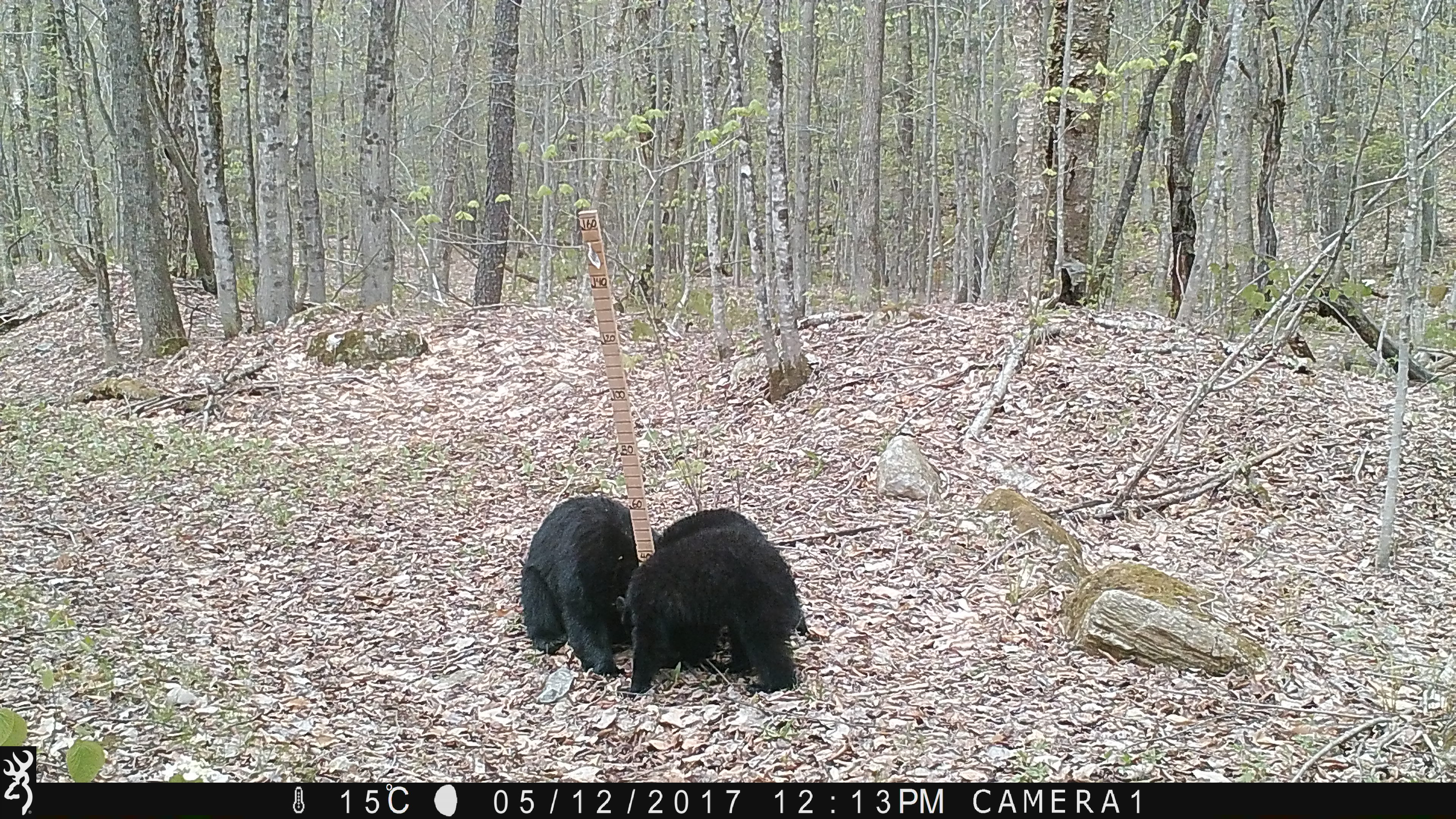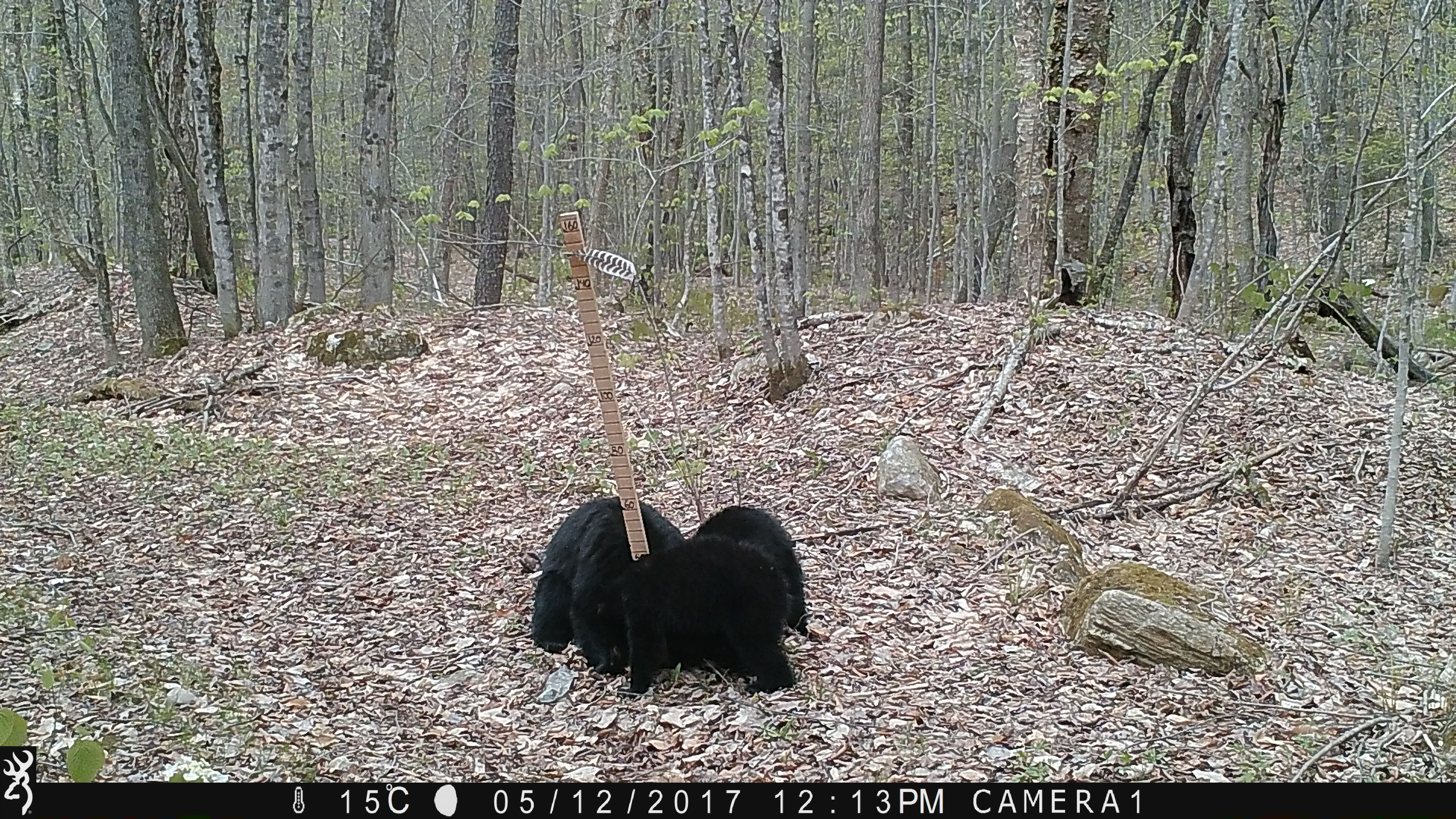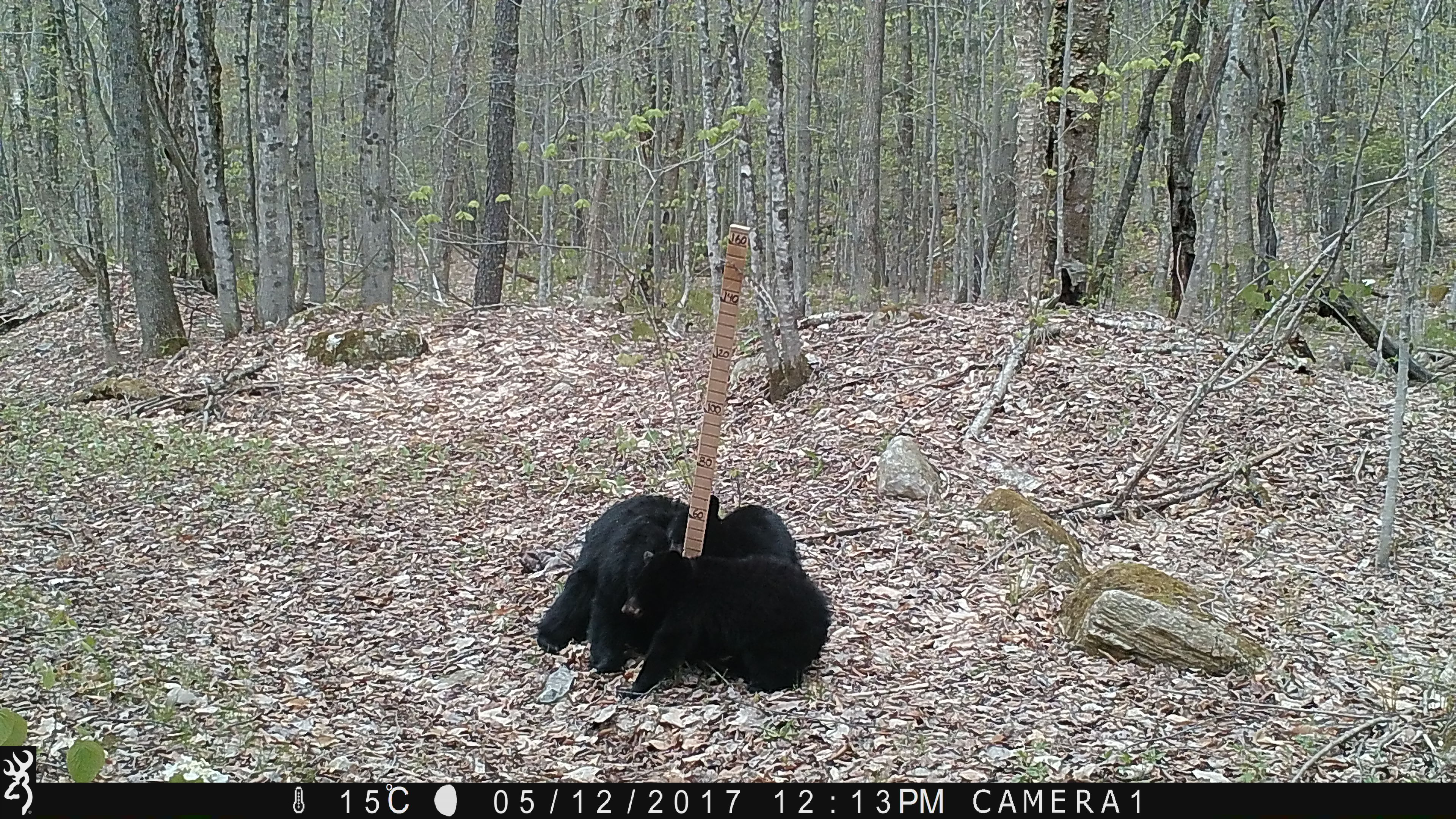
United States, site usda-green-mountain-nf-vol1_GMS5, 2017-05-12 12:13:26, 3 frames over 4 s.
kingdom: Animalia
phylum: Chordata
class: Mammalia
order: Carnivora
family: Ursidae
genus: Ursus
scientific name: Ursus americanus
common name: black bear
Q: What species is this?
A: Black bear (Ursus americanus).